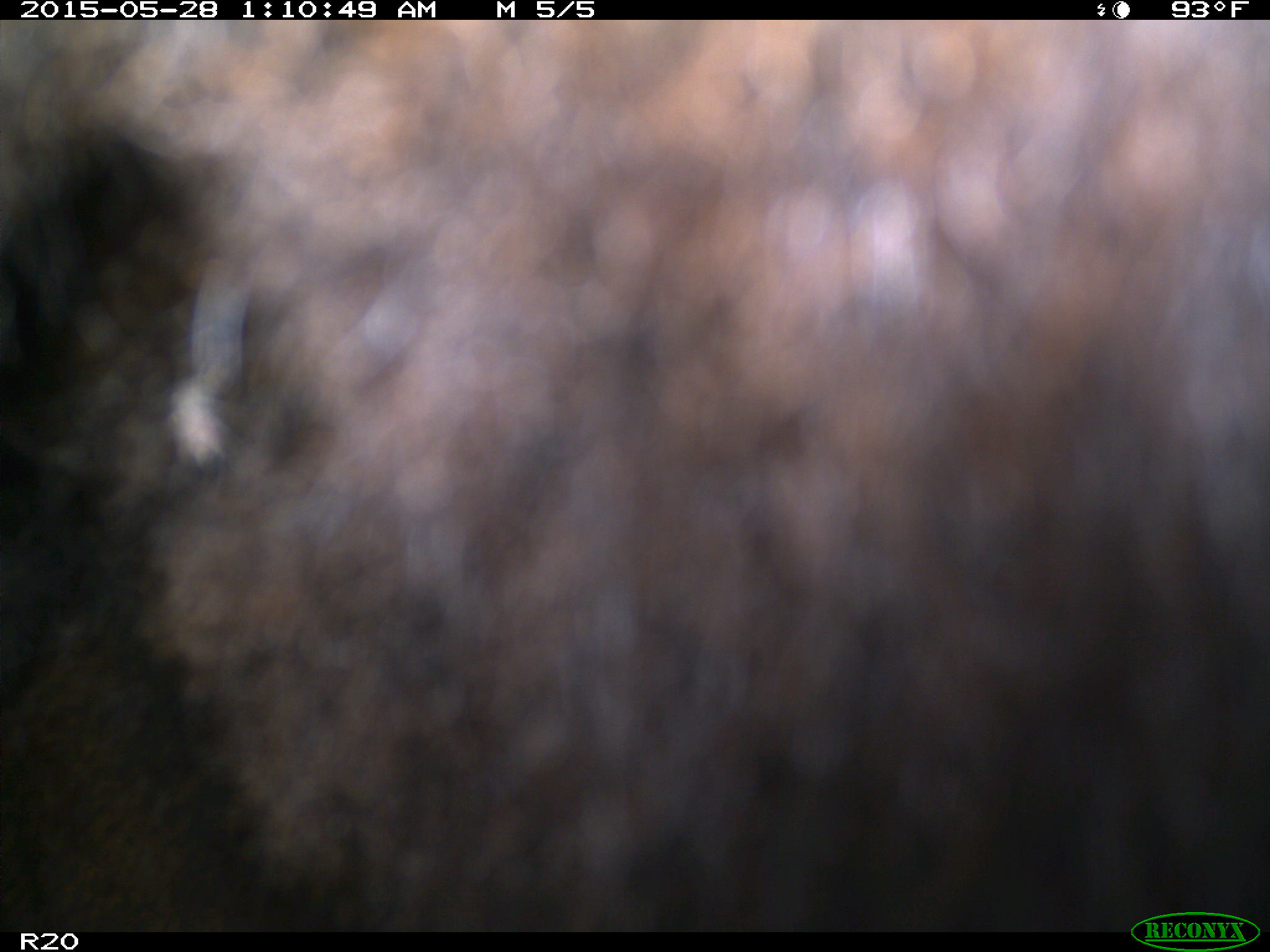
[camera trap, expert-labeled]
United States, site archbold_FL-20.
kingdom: Animalia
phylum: Chordata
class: Mammalia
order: Artiodactyla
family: Bovidae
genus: Bos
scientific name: Bos taurus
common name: domestic cow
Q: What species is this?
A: Bos taurus (domestic cow).